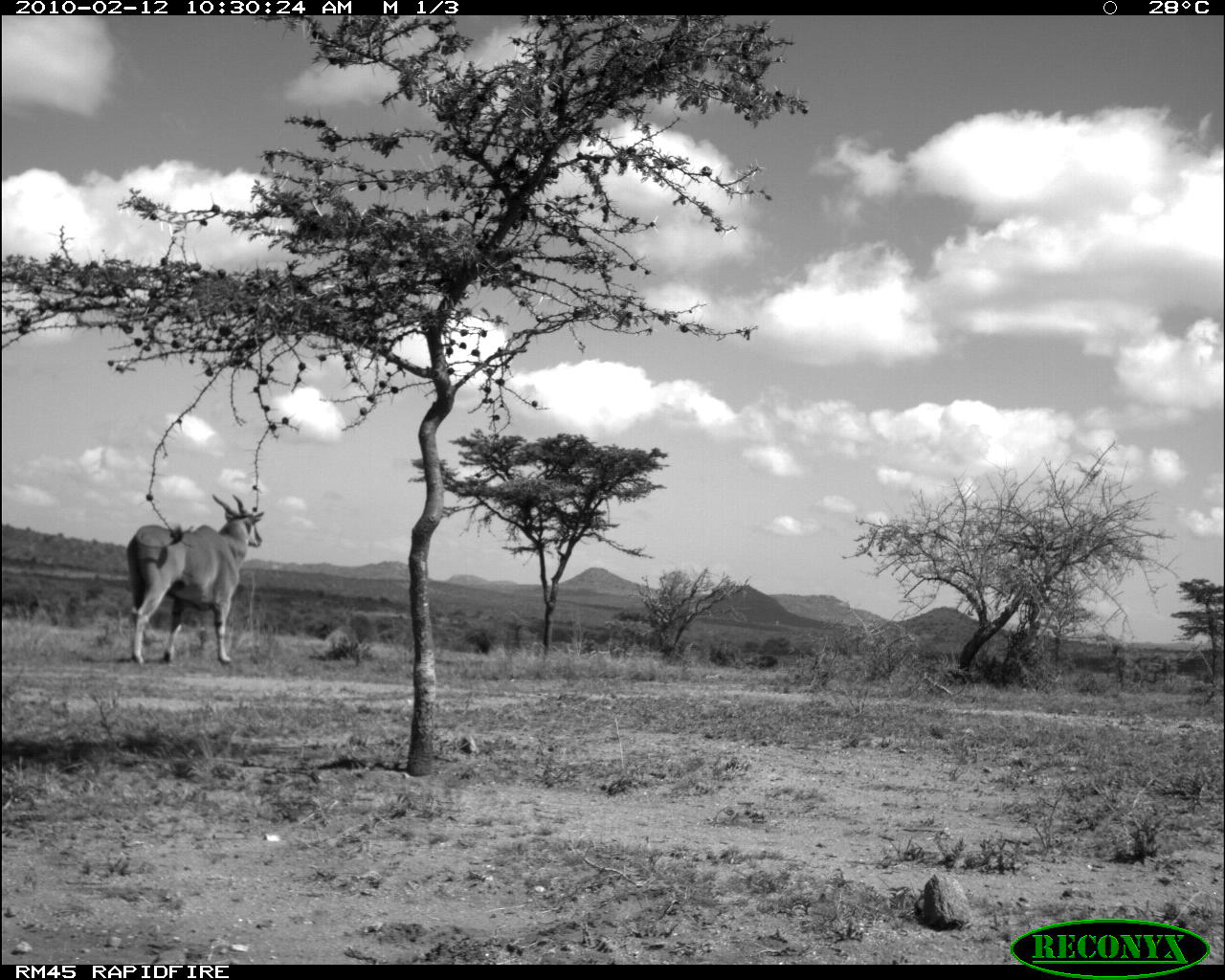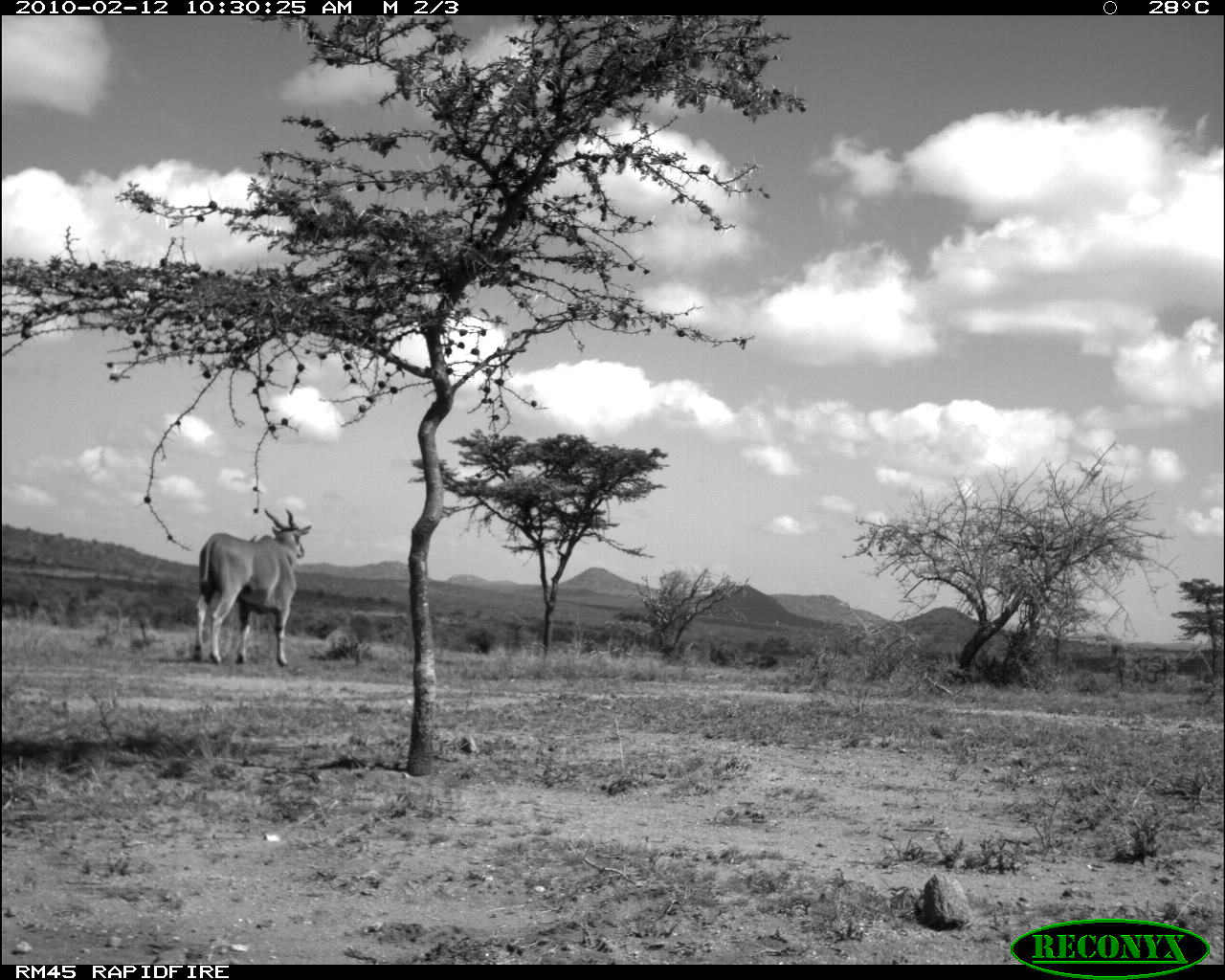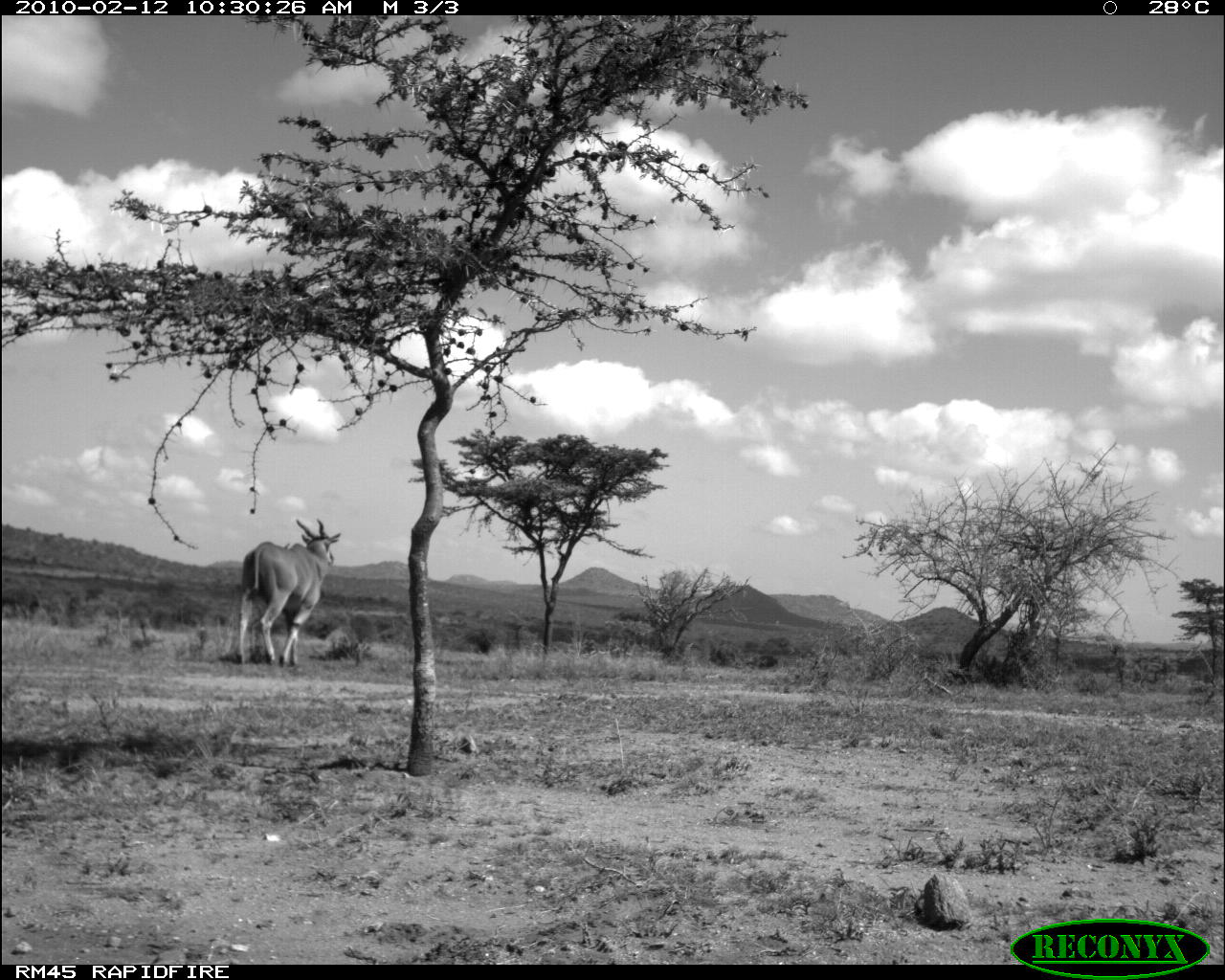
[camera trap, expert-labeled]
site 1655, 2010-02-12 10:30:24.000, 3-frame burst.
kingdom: Animalia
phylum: Chordata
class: Mammalia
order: Artiodactyla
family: Bovidae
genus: Tragelaphus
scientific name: Tragelaphus oryx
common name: eland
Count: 1.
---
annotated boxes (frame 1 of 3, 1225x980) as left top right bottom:
tragelaphus oryx: 126 492 265 664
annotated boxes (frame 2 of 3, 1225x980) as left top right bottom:
tragelaphus oryx: 192 506 311 665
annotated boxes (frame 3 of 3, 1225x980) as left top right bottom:
tragelaphus oryx: 231 517 339 666